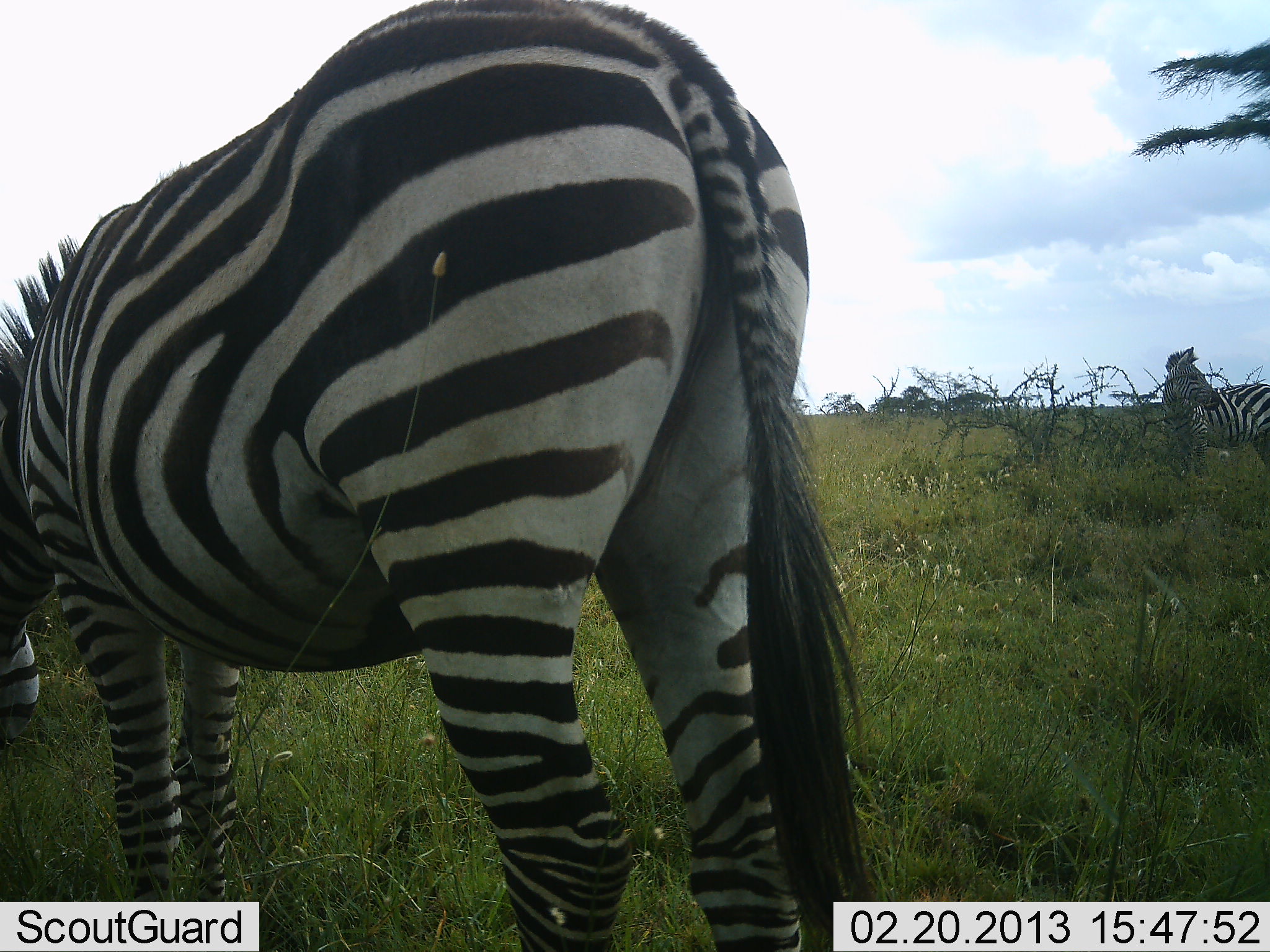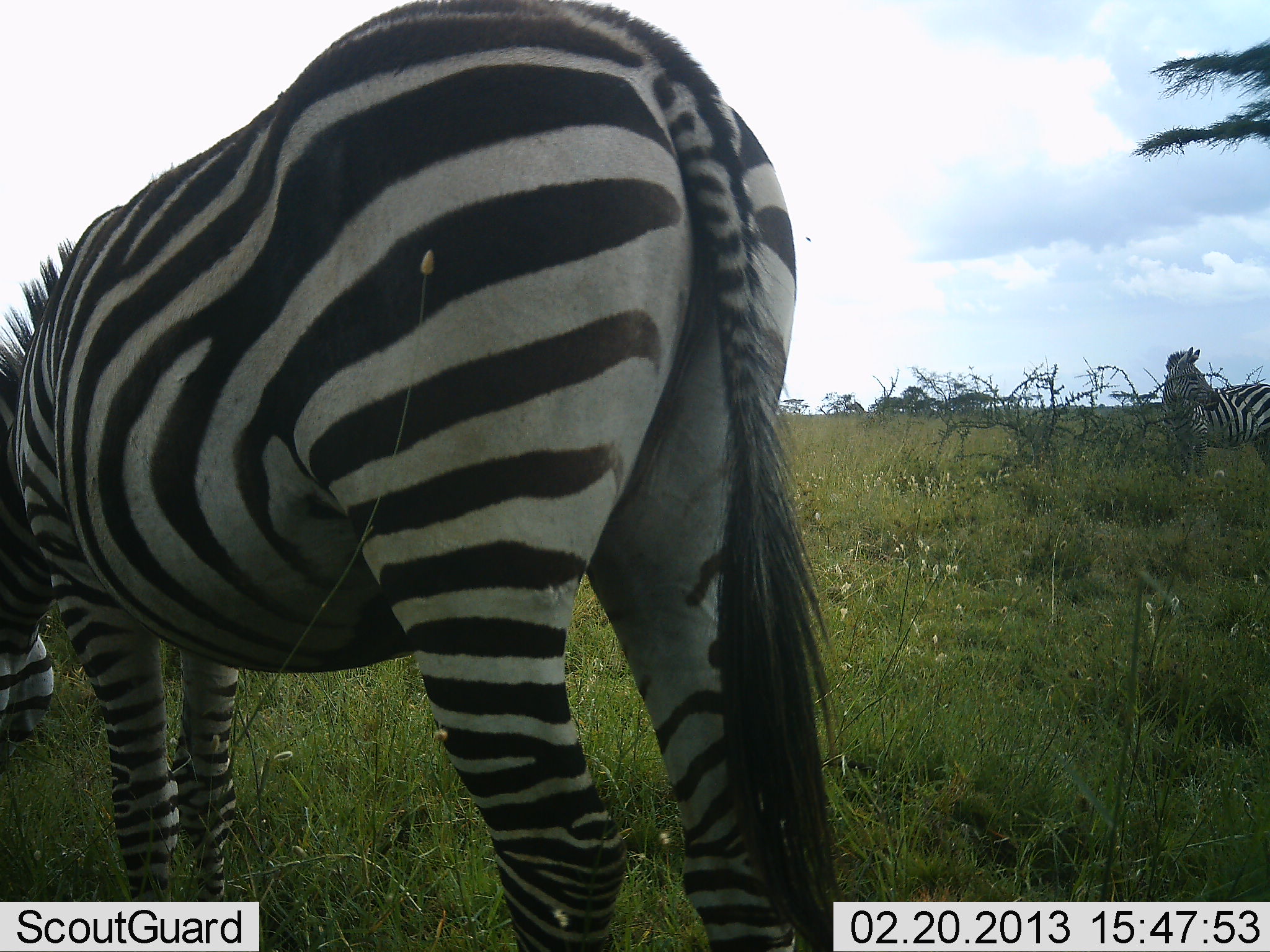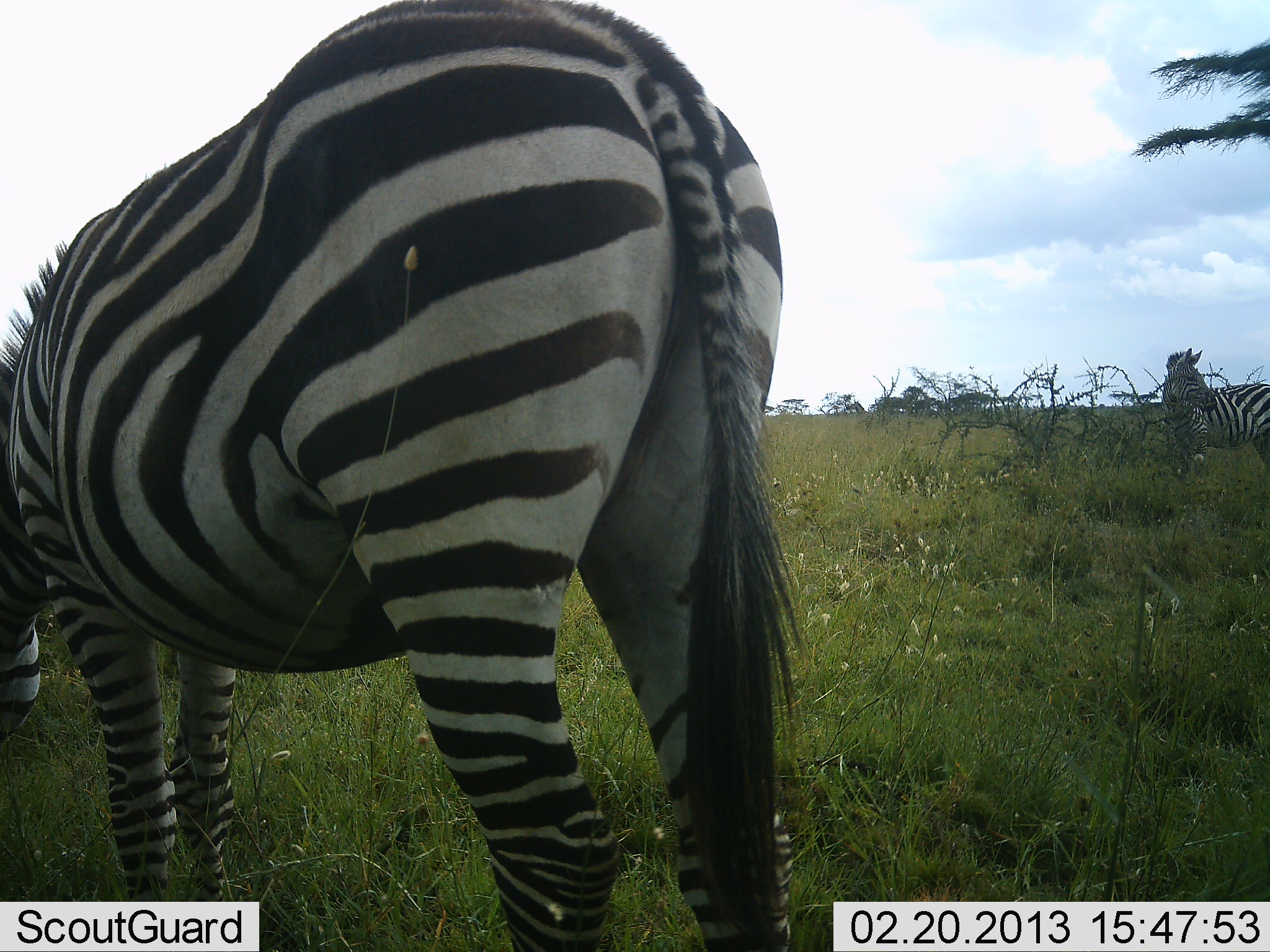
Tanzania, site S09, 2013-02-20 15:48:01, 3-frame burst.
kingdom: Animalia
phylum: Chordata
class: Mammalia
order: Perissodactyla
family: Equidae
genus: Equus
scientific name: Equus quagga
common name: plains zebra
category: zebra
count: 2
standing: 88%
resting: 2%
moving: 10%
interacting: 0%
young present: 0%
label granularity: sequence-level